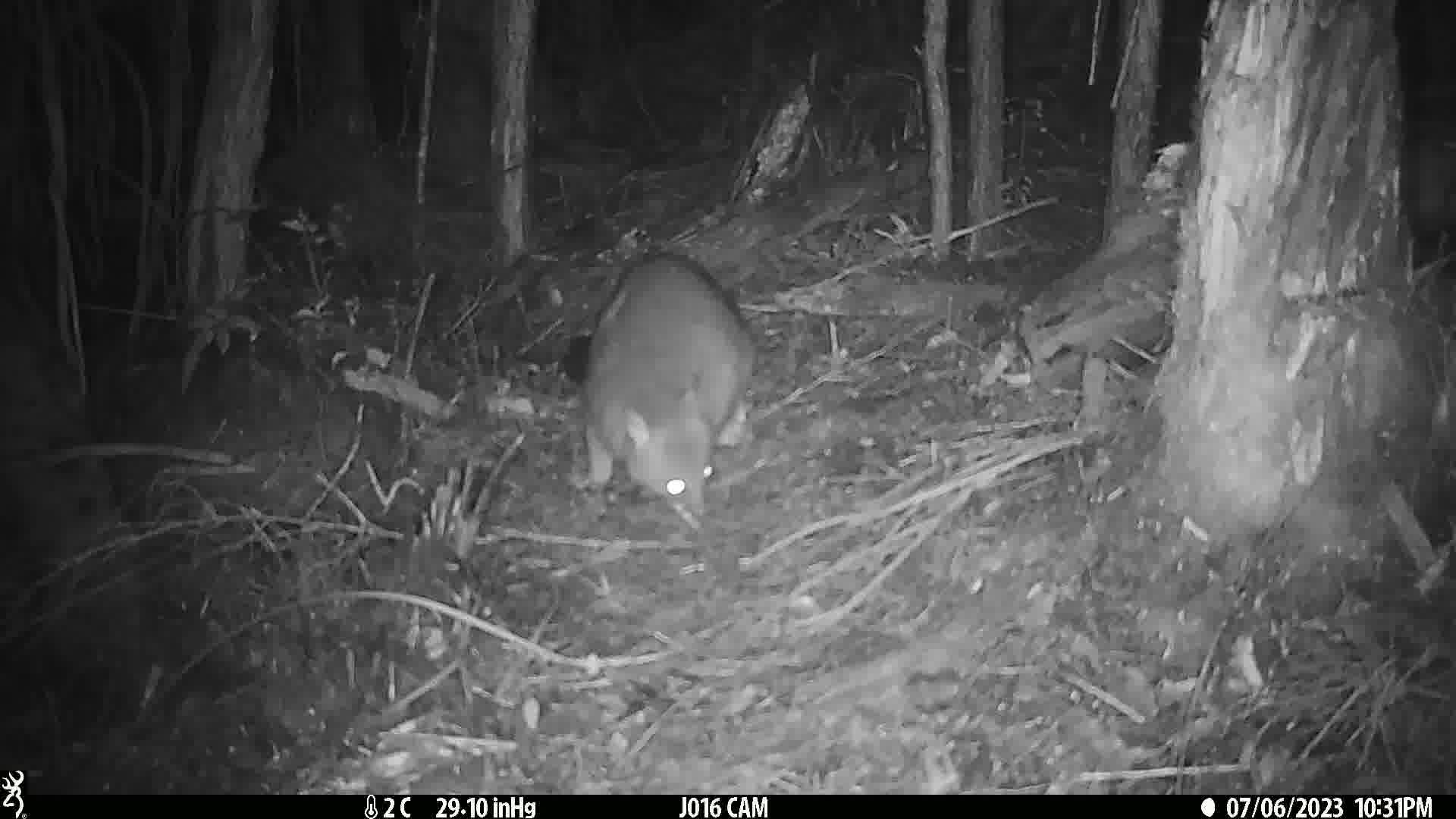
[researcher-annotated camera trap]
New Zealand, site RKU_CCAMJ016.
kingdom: Animalia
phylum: Chordata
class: Mammalia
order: Diprotodontia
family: Phalangeridae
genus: Trichosurus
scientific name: Trichosurus vulpecula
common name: common brushtail possum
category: possum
Possum (common brushtail possum) (Trichosurus vulpecula).